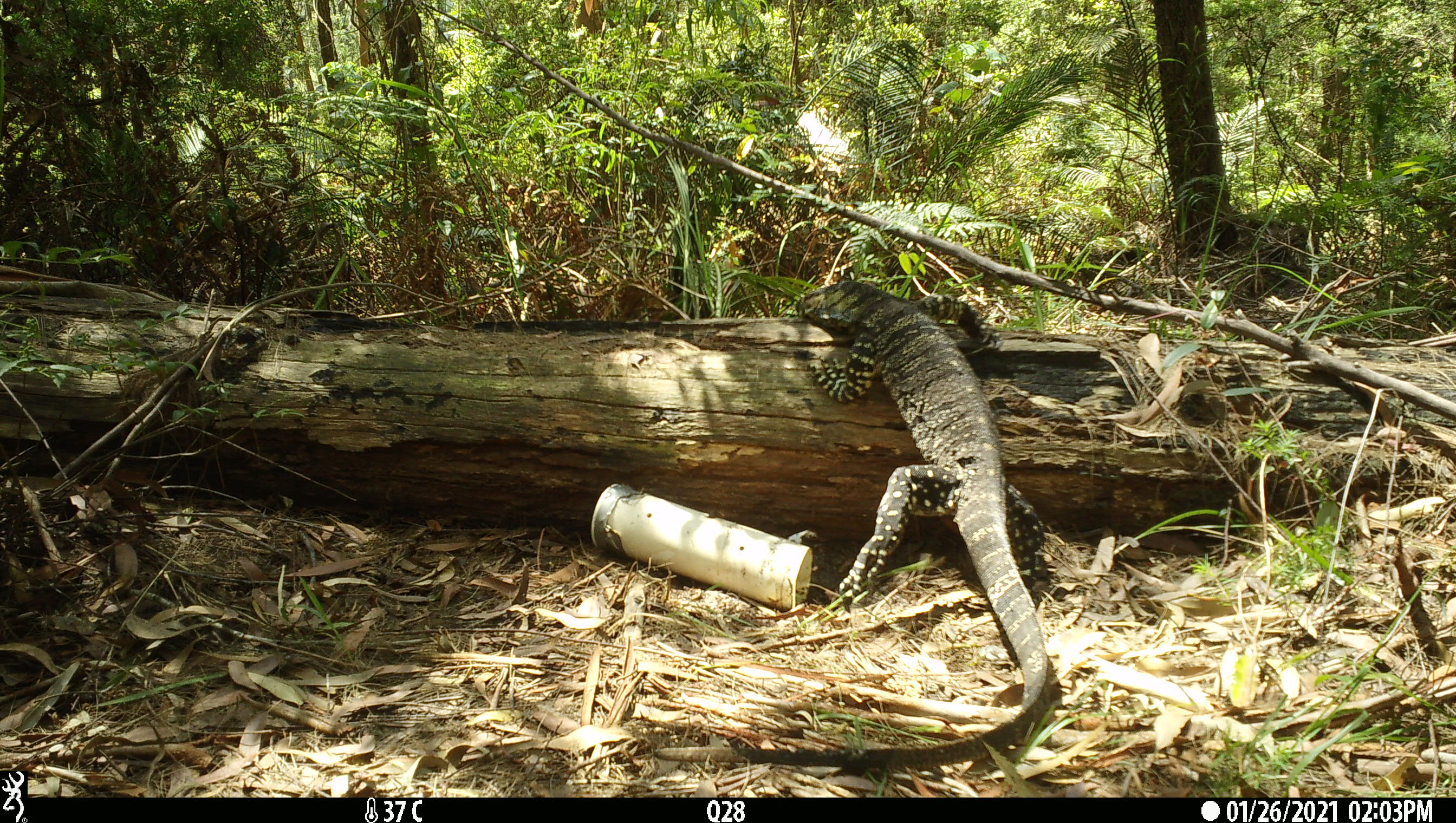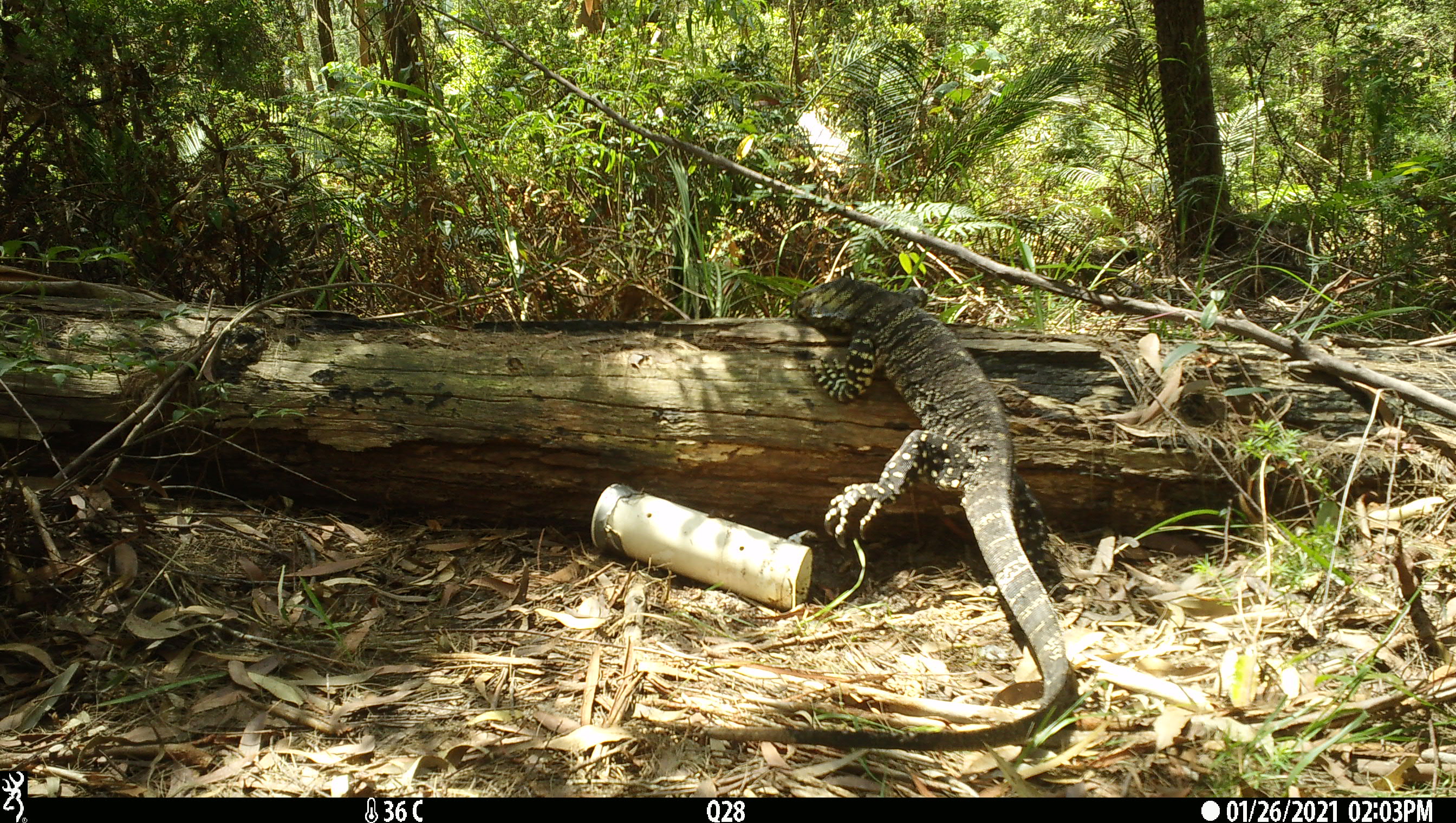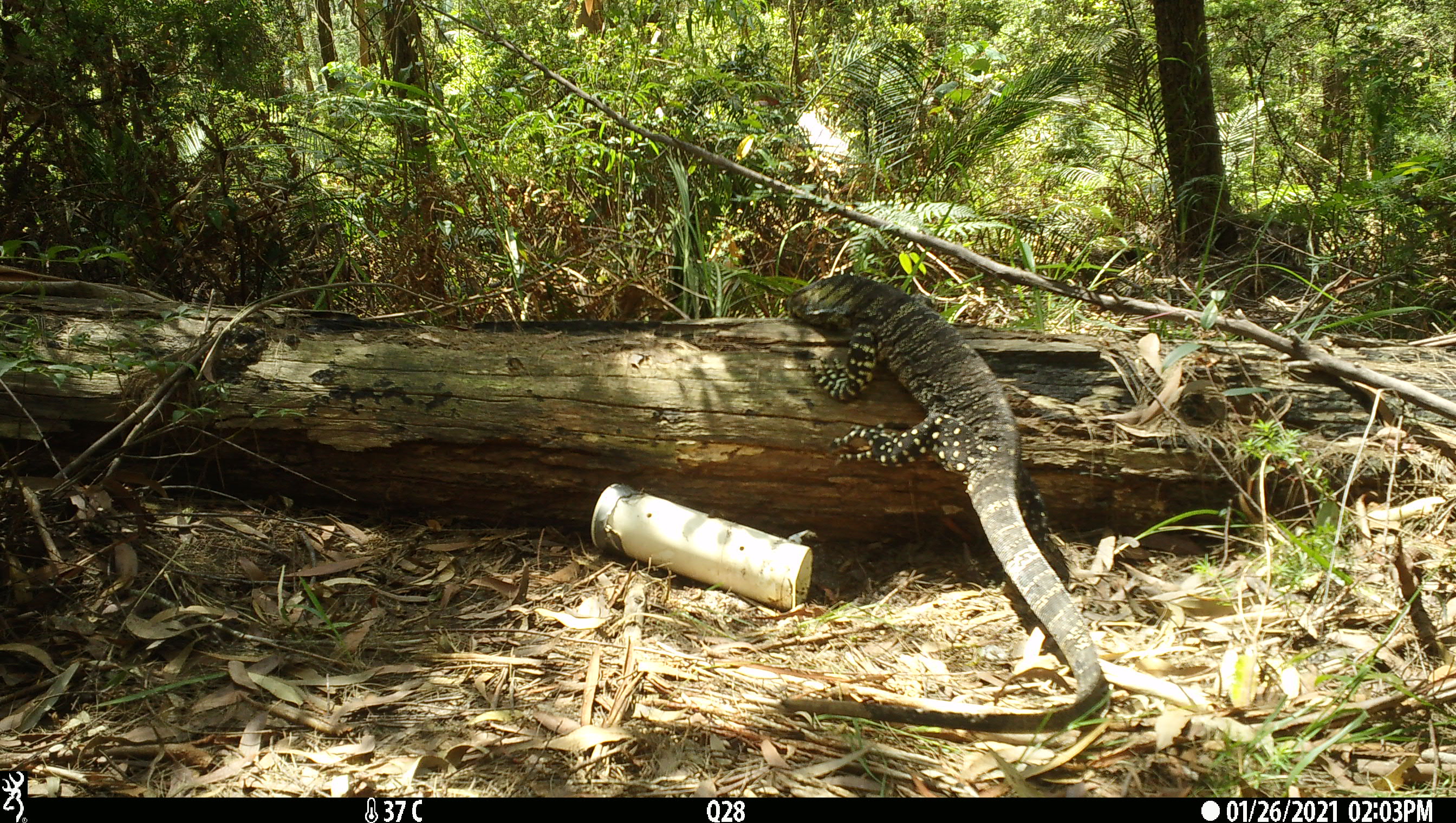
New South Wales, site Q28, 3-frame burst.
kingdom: Animalia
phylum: Chordata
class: Reptilia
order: Squamata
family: Varanidae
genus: Varanus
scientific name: Varanus varius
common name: lace monitor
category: goanna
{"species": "goanna (lace monitor) (Varanus varius)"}